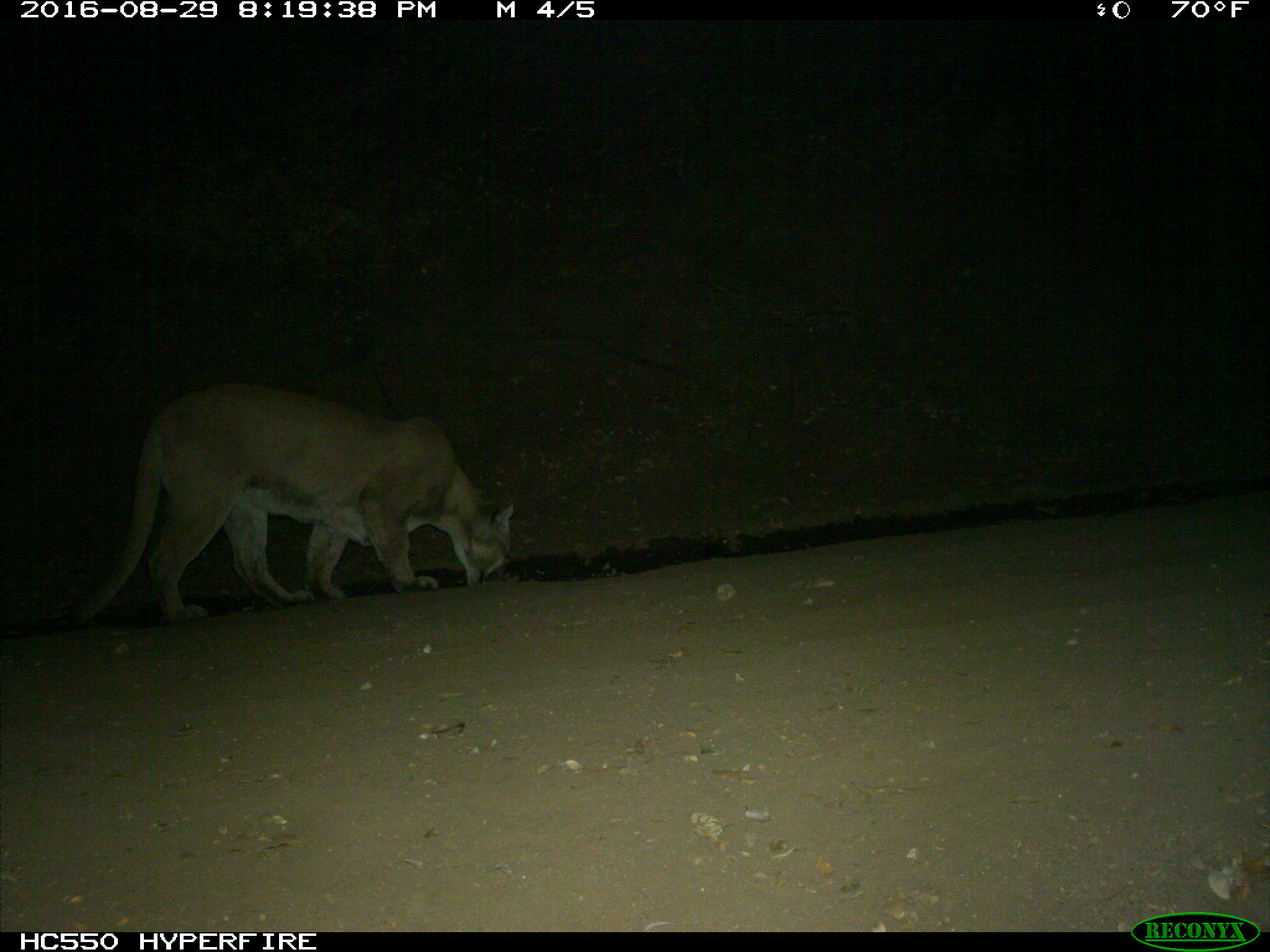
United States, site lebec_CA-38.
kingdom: Animalia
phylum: Chordata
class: Mammalia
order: Carnivora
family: Felidae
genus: Puma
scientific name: Puma concolor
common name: mountain lion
Puma concolor (mountain lion).